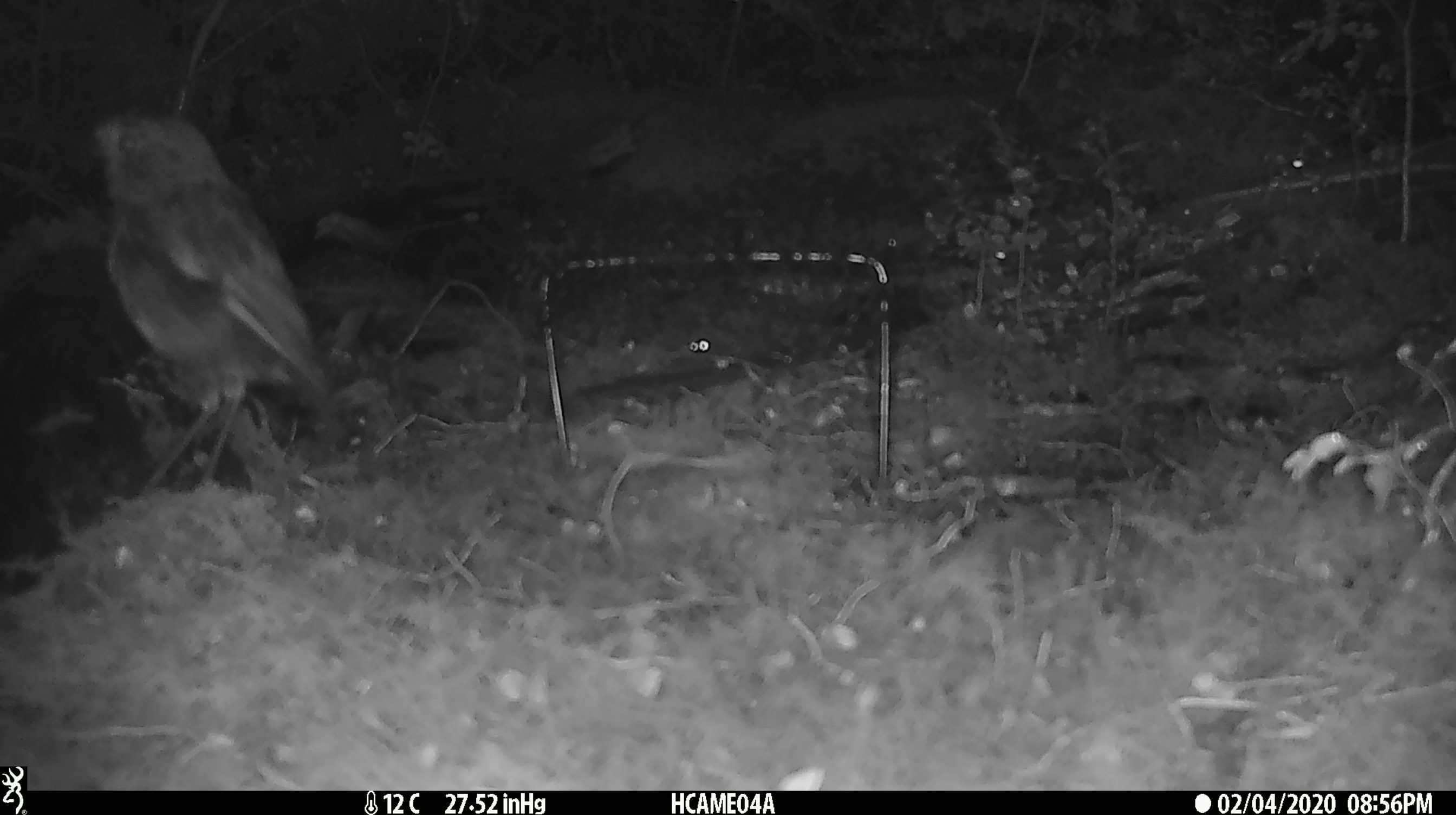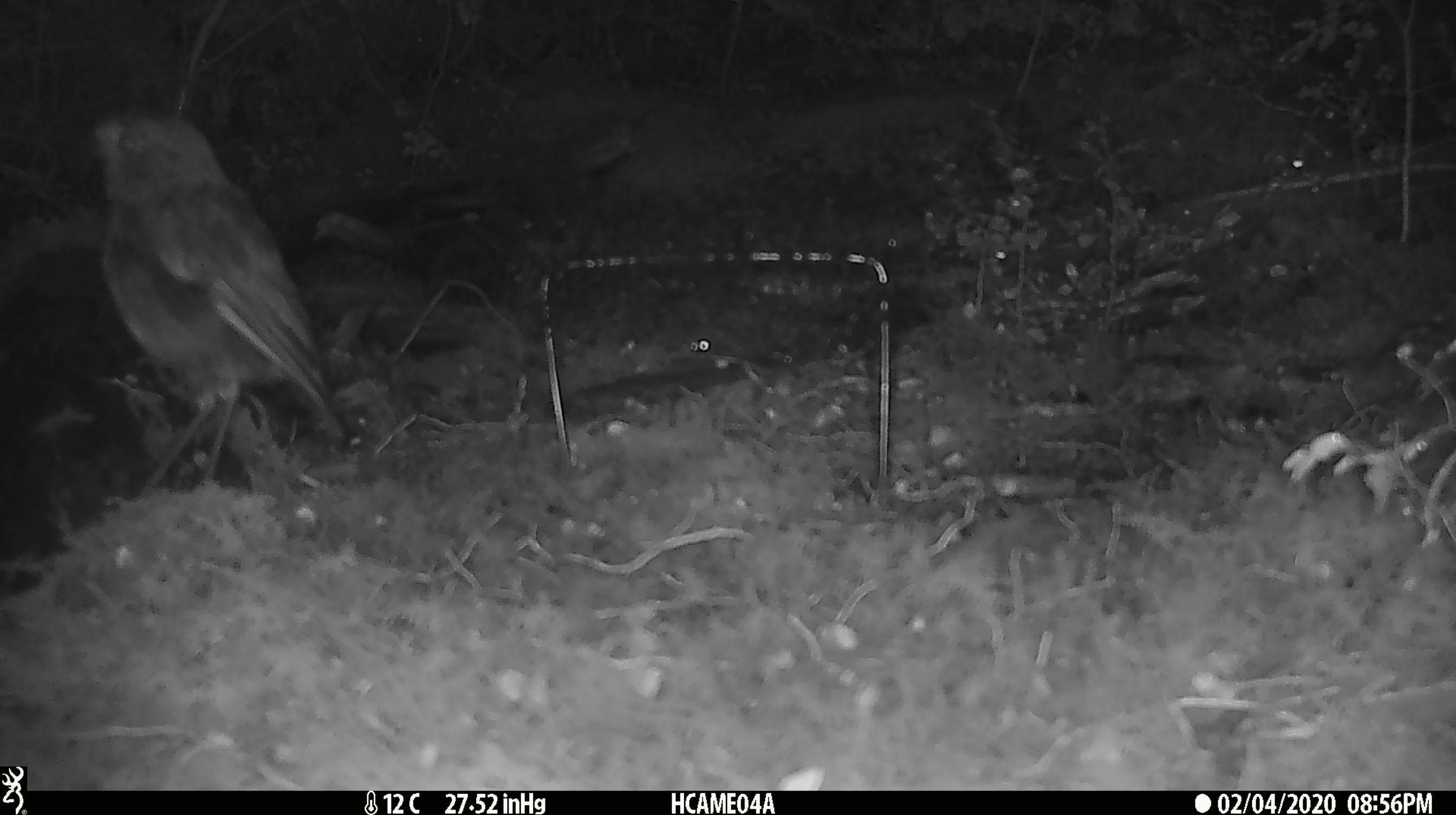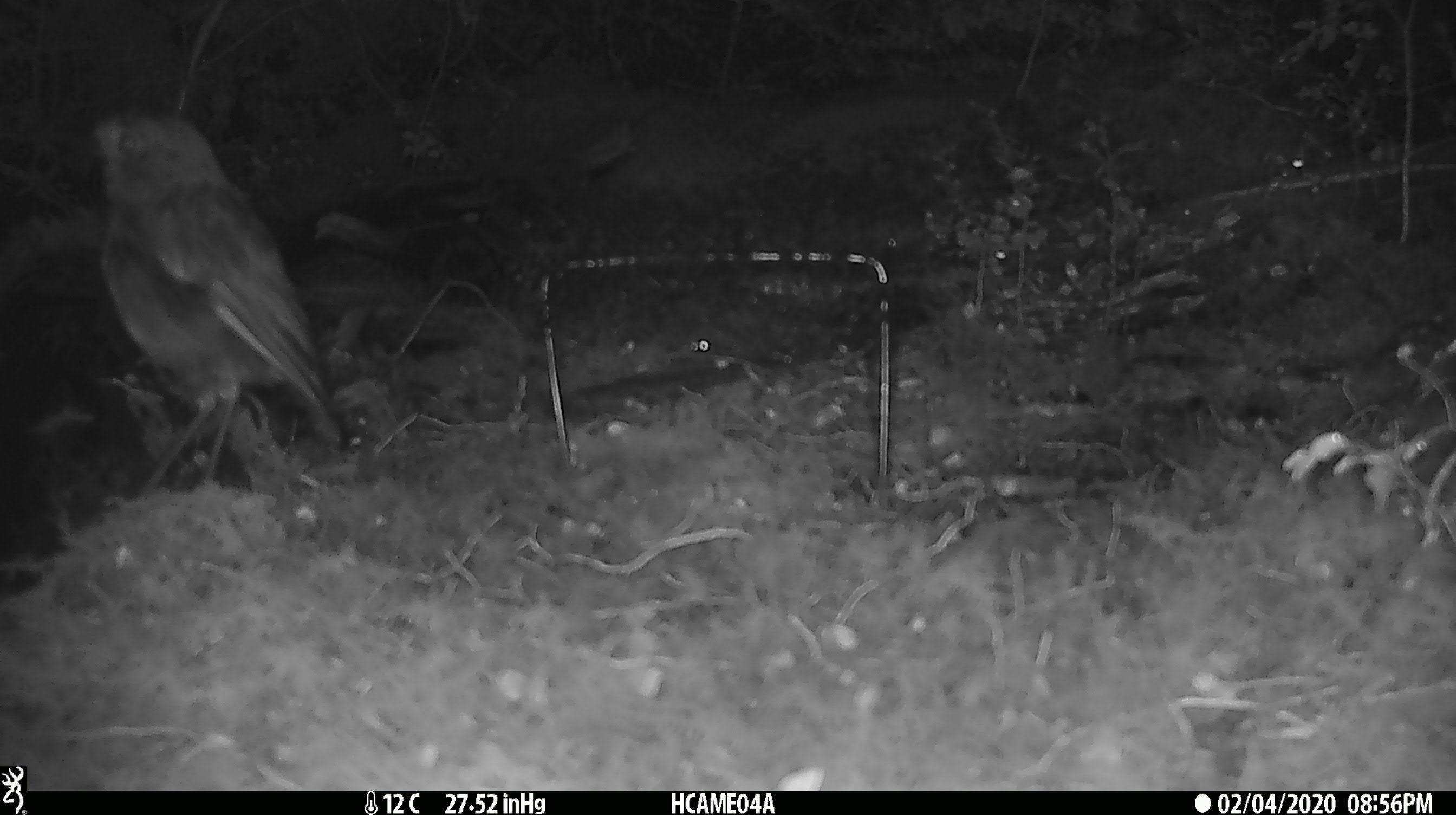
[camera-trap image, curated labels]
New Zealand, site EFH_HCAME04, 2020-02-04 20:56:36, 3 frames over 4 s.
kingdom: Animalia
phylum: Chordata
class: Aves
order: Passeriformes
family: Petroicidae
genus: Petroica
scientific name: Petroica australis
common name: new zealand robin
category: robin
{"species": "robin (new zealand robin) (Petroica australis)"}